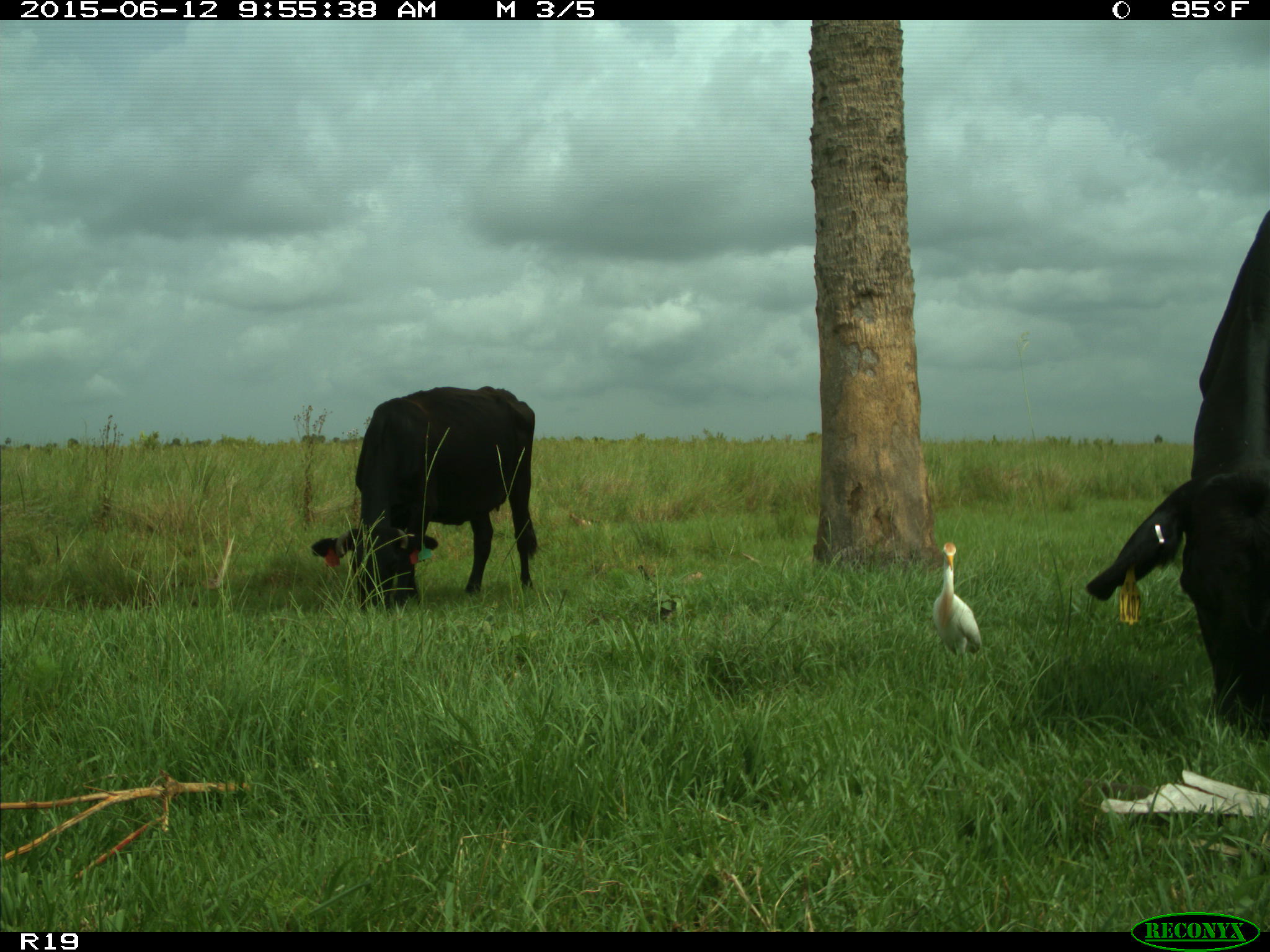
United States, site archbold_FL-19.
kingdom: Animalia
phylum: Chordata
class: Mammalia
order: Artiodactyla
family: Bovidae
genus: Bos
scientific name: Bos taurus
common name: domestic cow